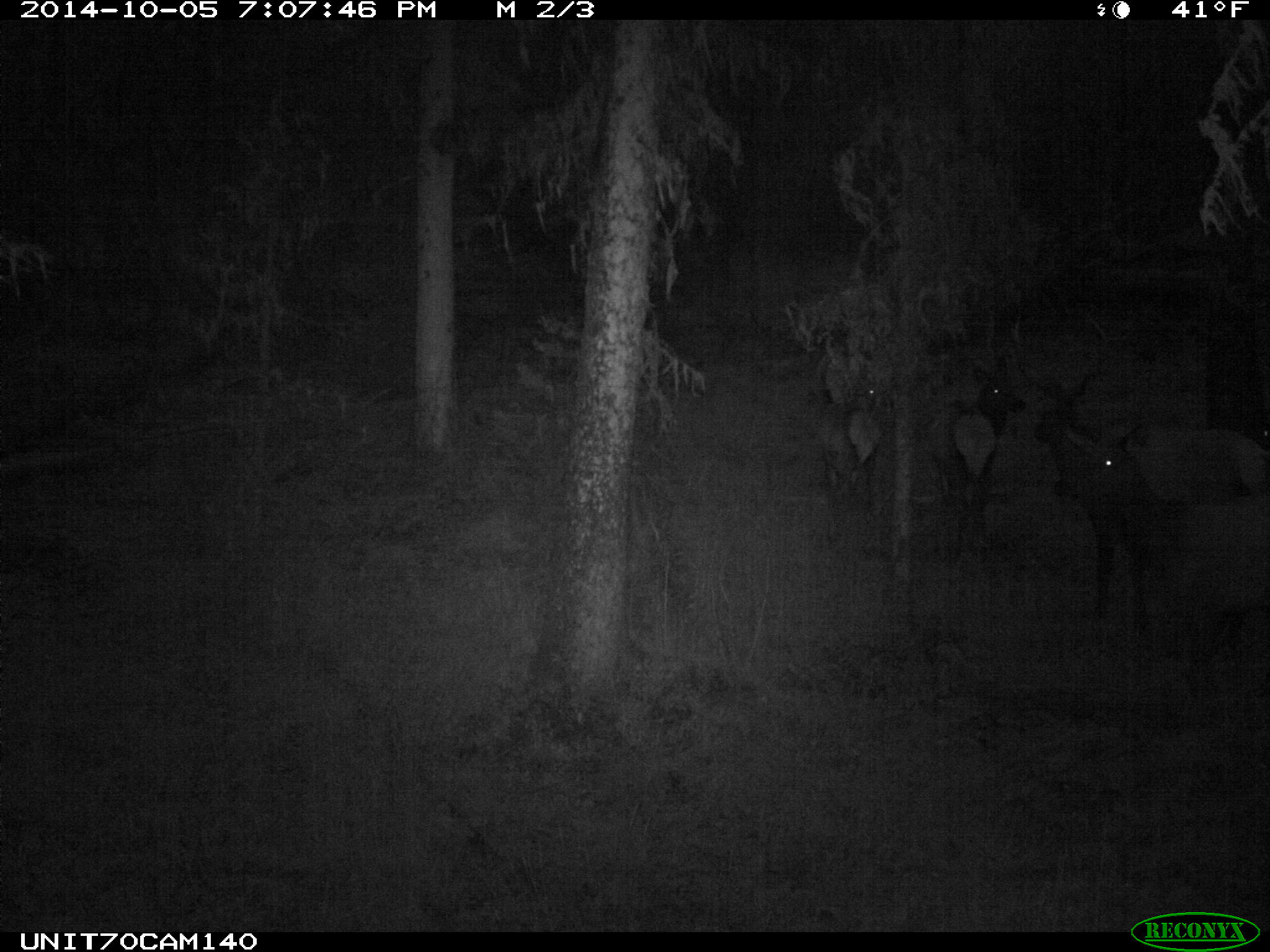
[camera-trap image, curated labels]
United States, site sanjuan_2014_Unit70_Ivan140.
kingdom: Animalia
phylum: Chordata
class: Mammalia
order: Artiodactyla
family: Cervidae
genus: Cervus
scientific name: Cervus elaphus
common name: red deer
Cervus elaphus (red deer).